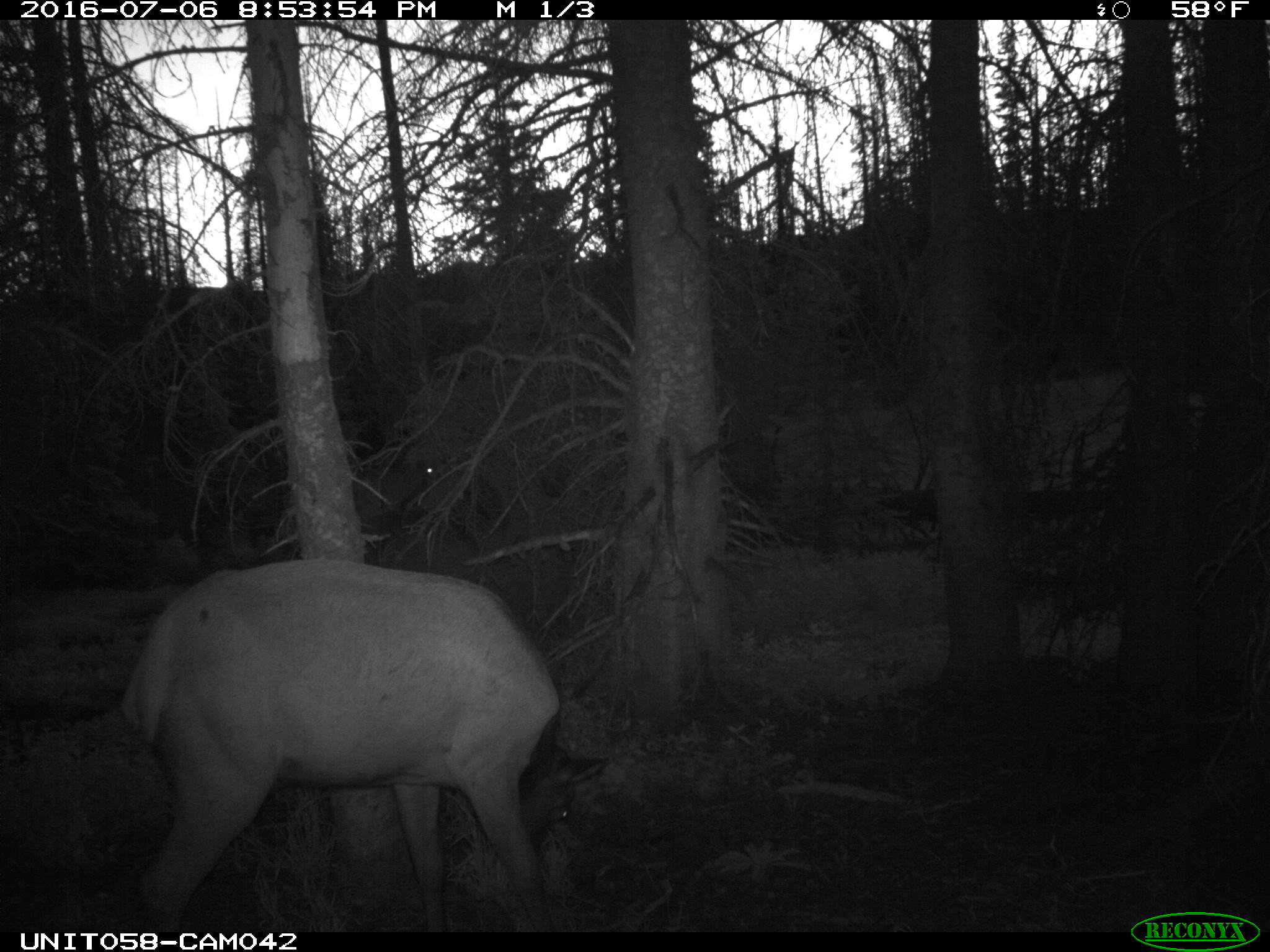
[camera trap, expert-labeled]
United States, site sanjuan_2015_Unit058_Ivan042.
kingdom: Animalia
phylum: Chordata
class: Mammalia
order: Artiodactyla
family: Cervidae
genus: Cervus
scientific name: Cervus elaphus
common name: red deer